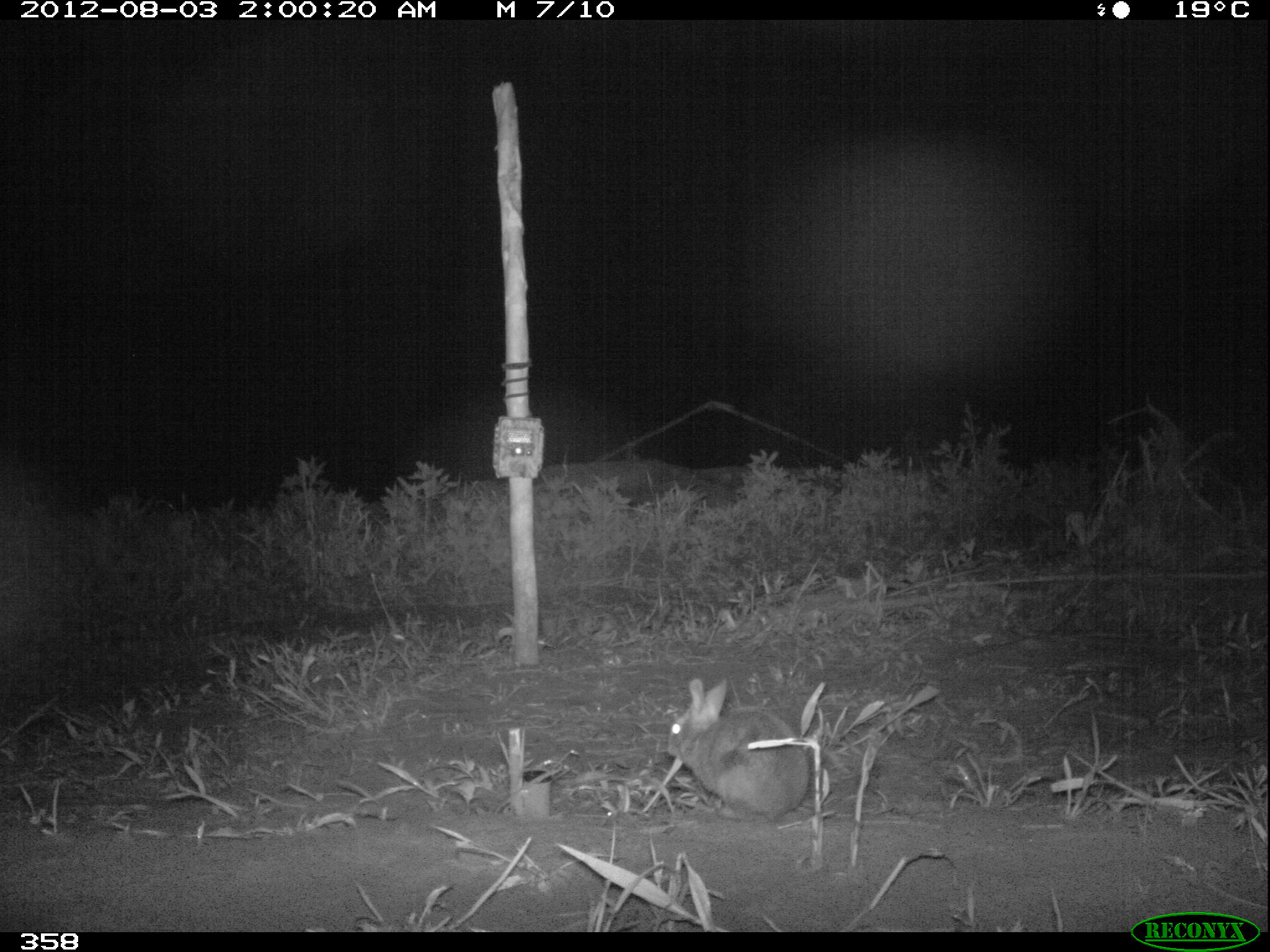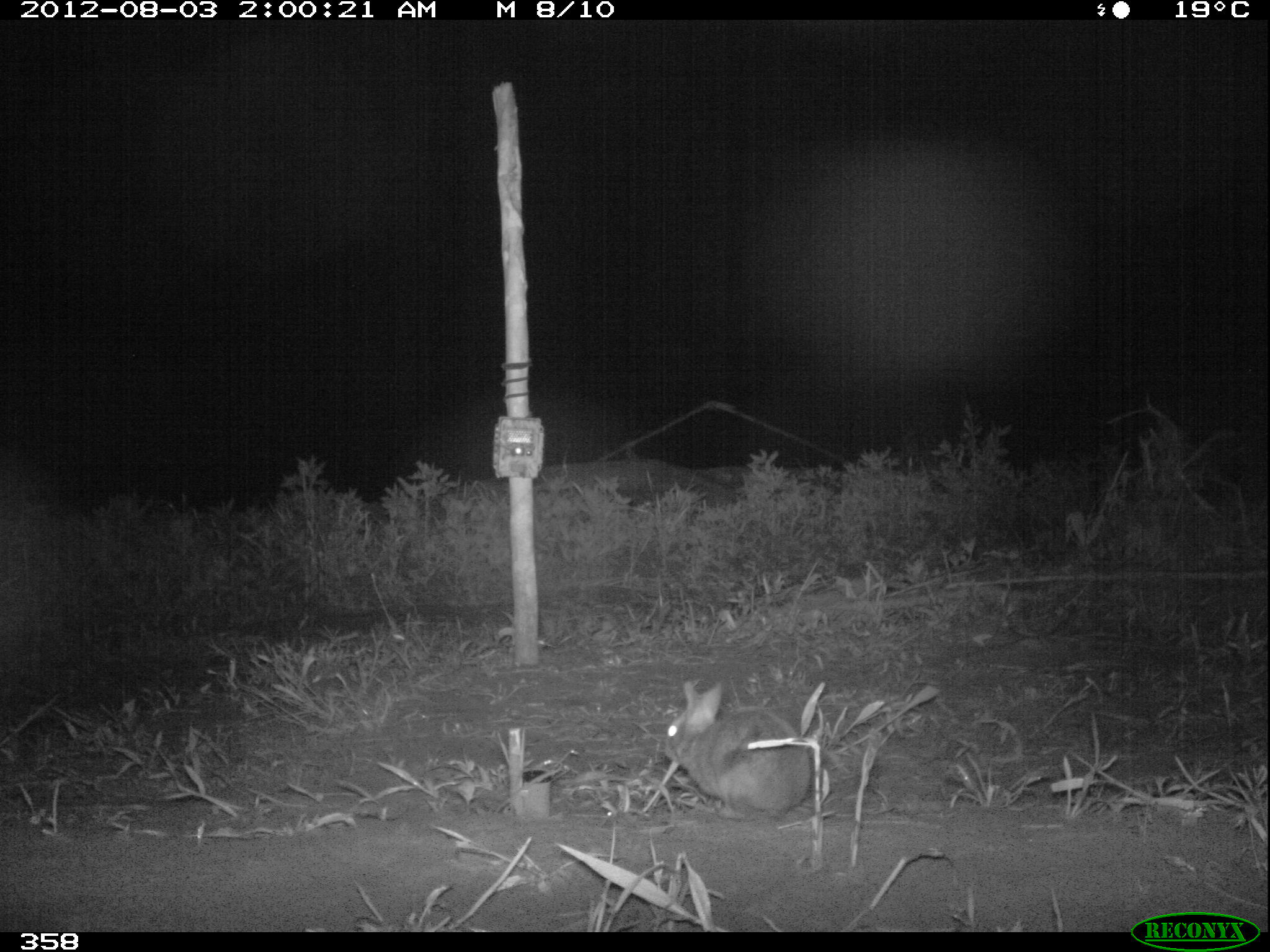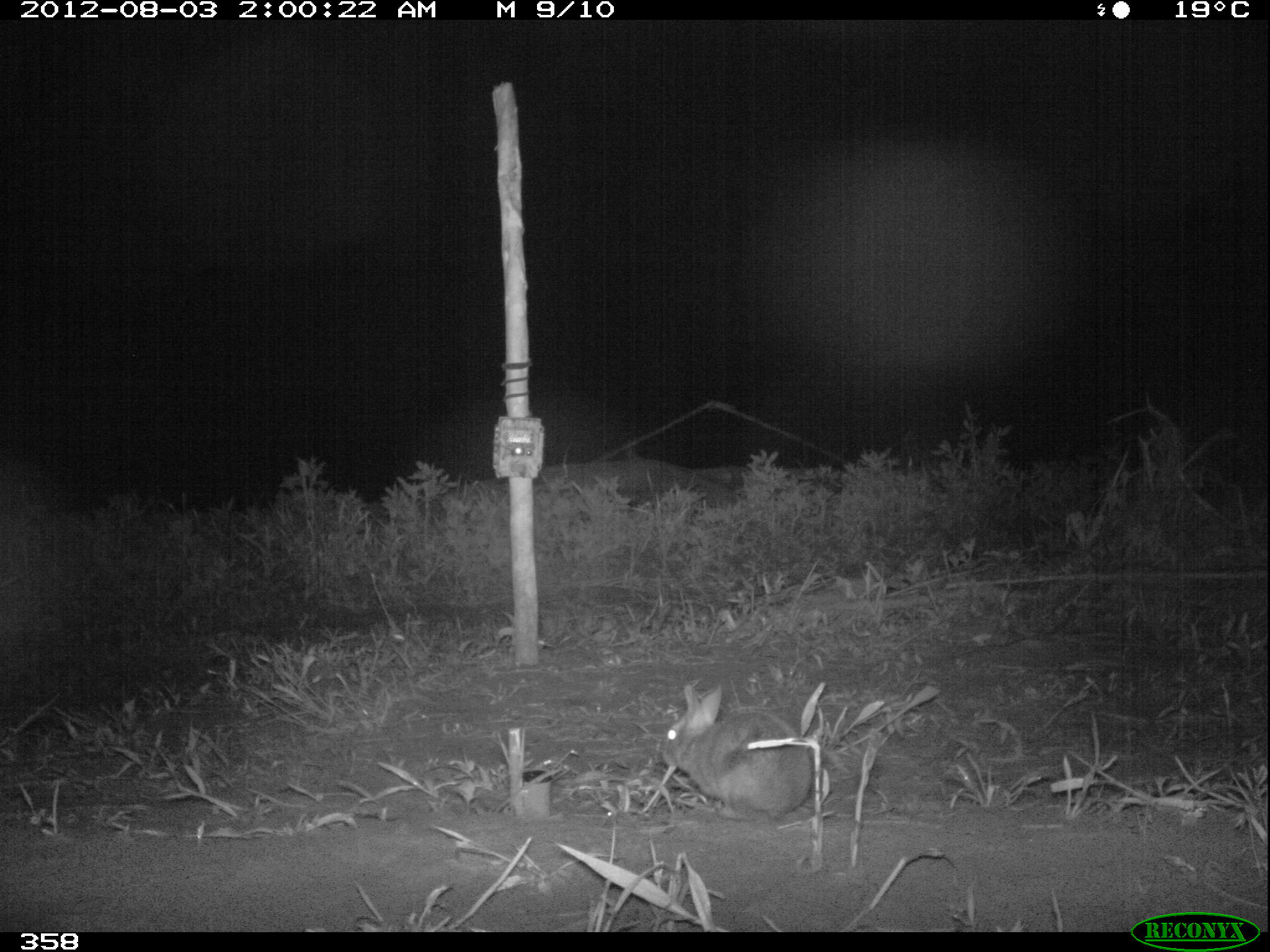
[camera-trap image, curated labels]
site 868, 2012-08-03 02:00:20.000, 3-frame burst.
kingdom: Animalia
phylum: Chordata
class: Mammalia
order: Lagomorpha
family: Leporidae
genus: Sylvilagus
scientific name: Sylvilagus brasiliensis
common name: tapeti